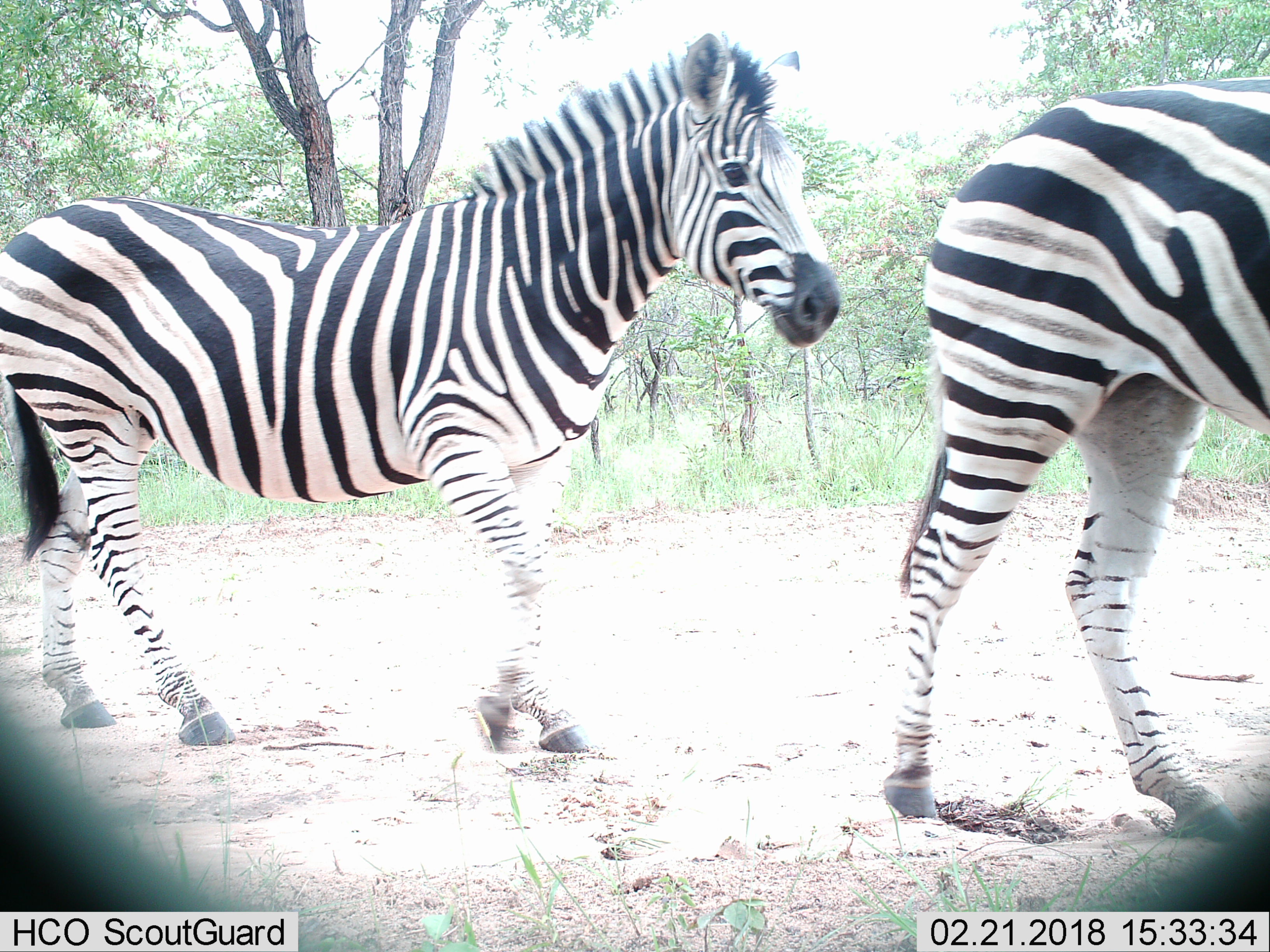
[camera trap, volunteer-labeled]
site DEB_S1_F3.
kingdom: Animalia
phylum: Chordata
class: Mammalia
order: Perissodactyla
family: Equidae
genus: Equus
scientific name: Equus quagga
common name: plains zebra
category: zebraplains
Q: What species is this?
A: Zebraplains (plains zebra) (Equus quagga).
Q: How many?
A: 2.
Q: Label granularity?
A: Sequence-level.